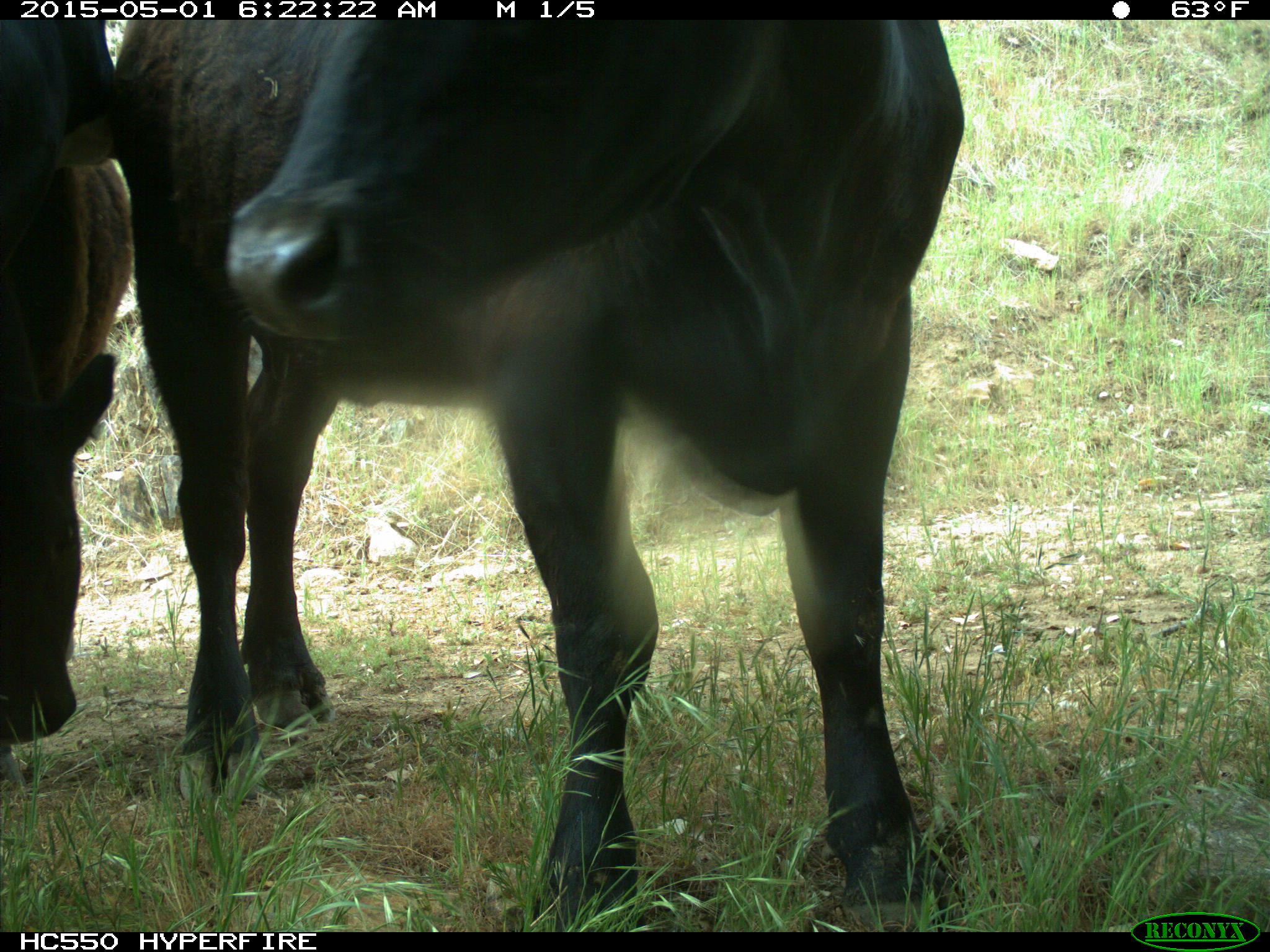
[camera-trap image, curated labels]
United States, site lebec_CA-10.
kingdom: Animalia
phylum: Chordata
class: Mammalia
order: Artiodactyla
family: Bovidae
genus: Bos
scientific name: Bos taurus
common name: domestic cow